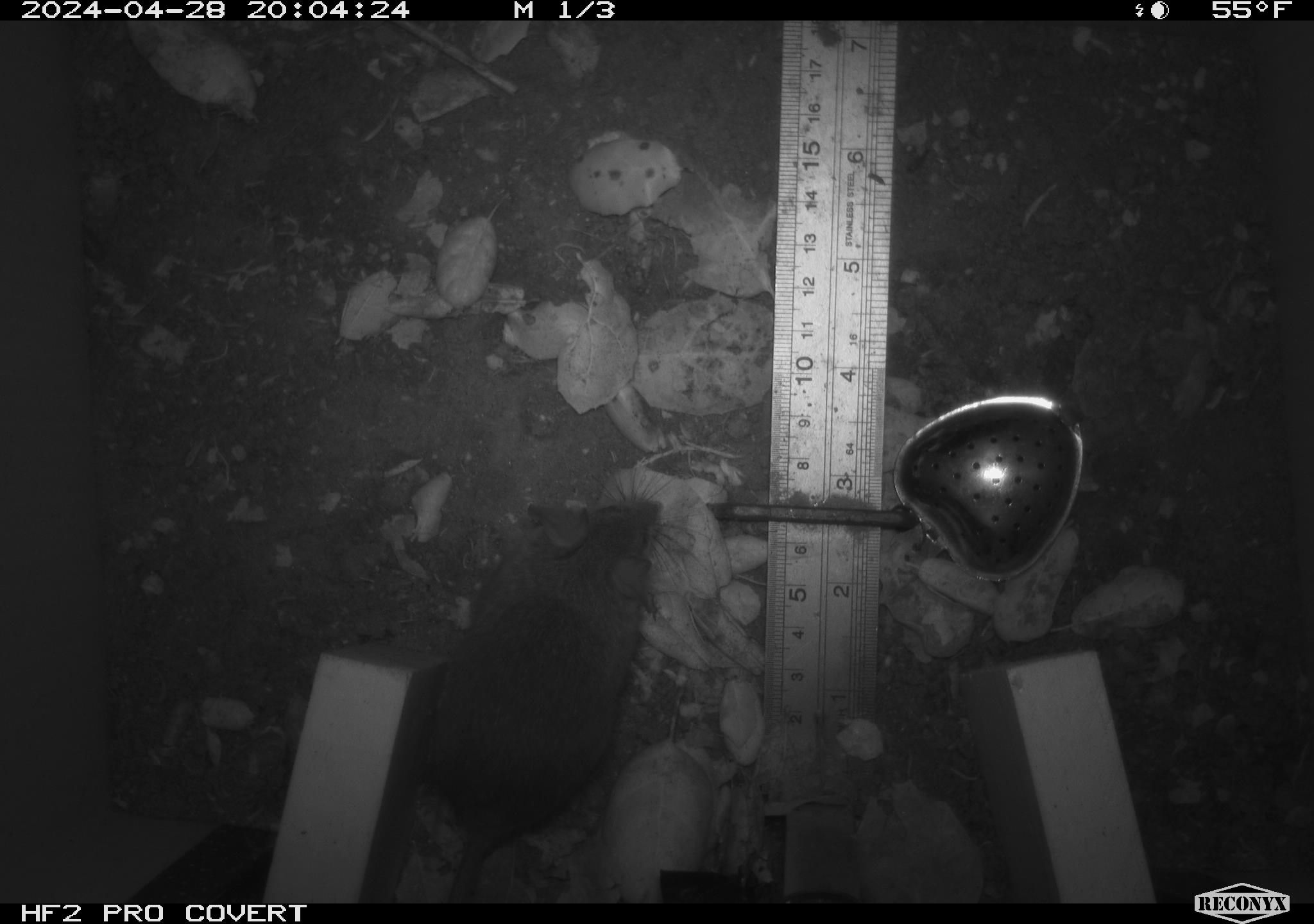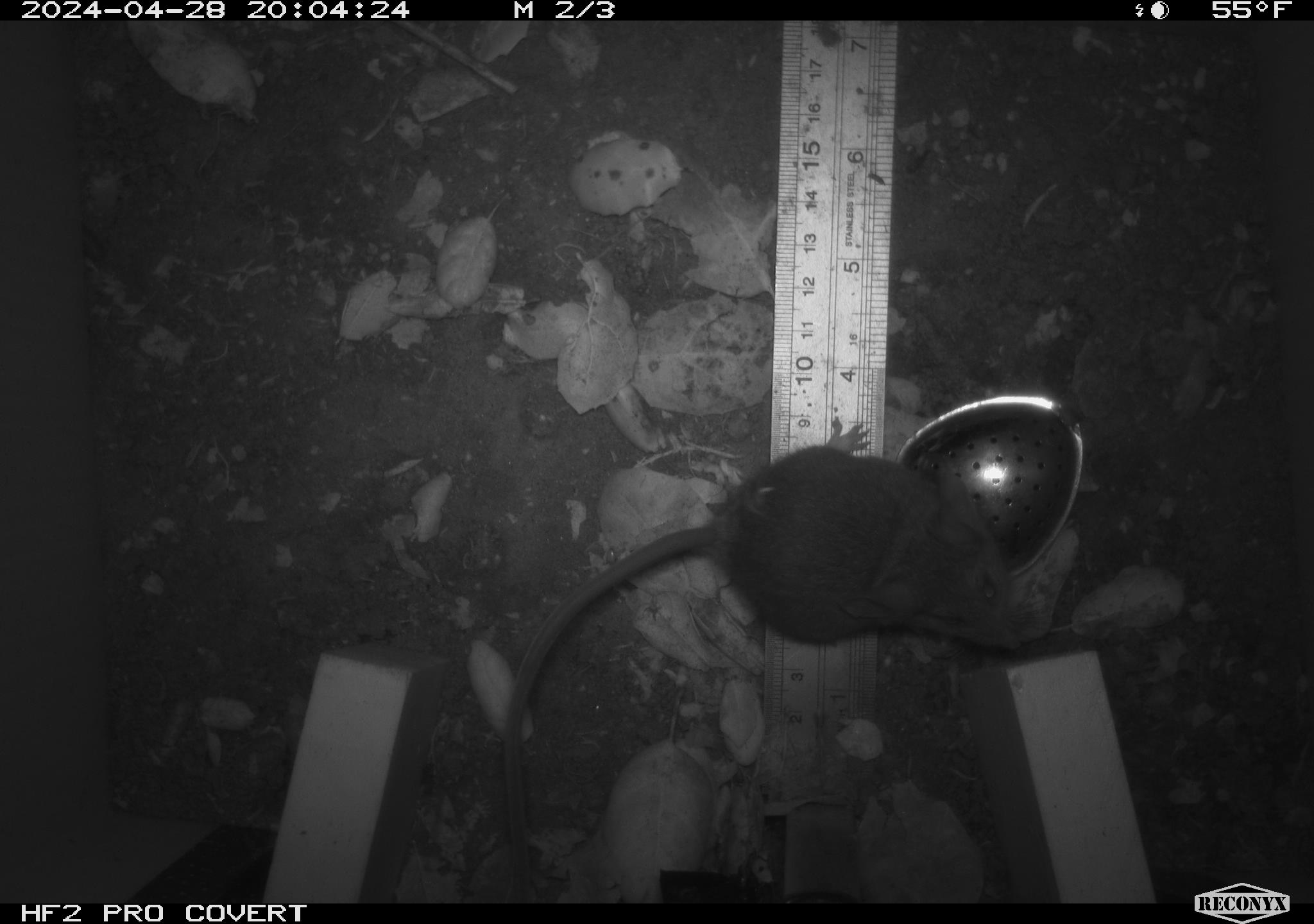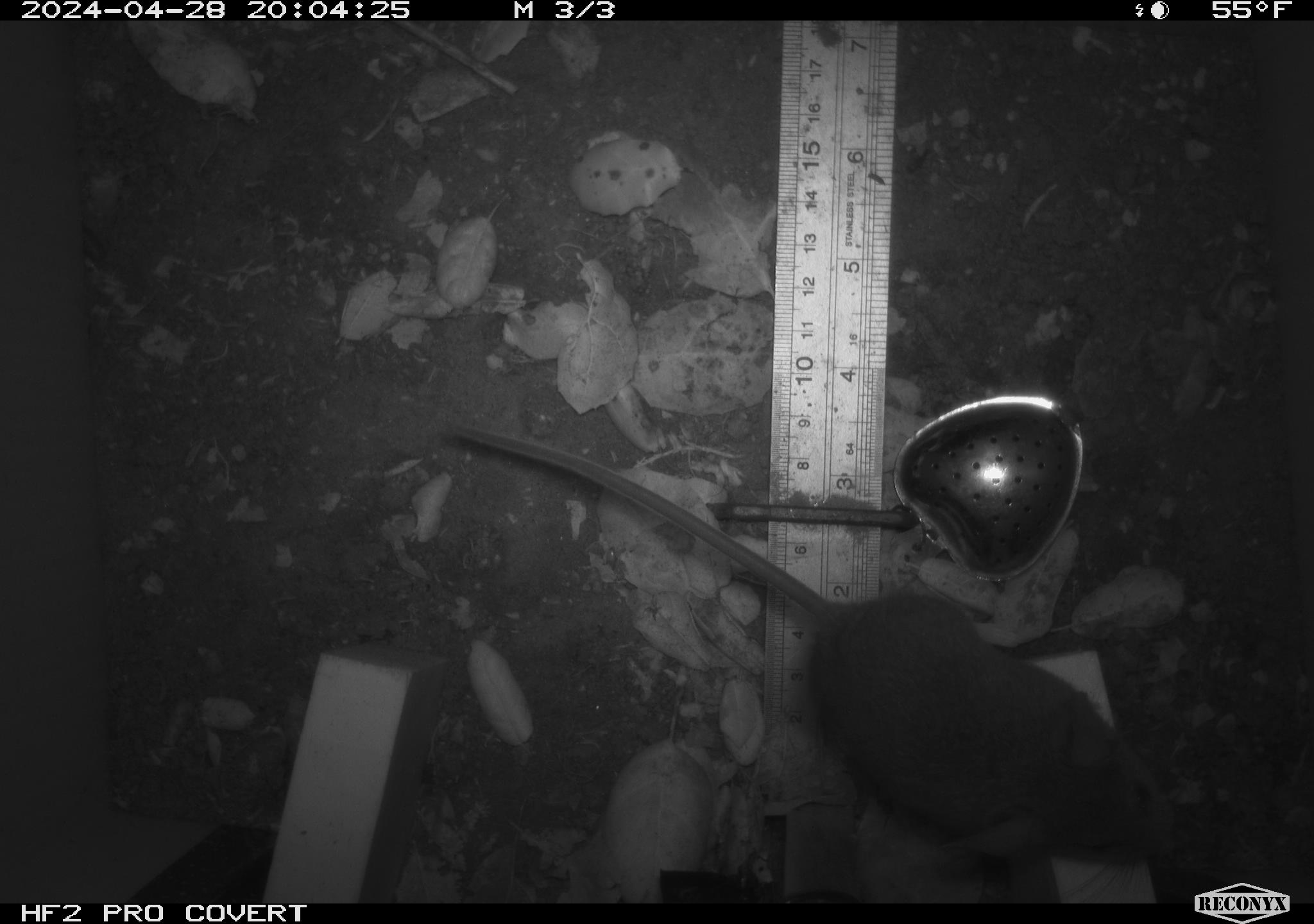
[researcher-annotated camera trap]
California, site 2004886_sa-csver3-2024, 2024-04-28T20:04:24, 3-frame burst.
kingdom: Animalia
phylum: Chordata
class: Mammalia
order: Rodentia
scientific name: Rodentia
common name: rodent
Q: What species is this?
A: Rodent (Rodentia).